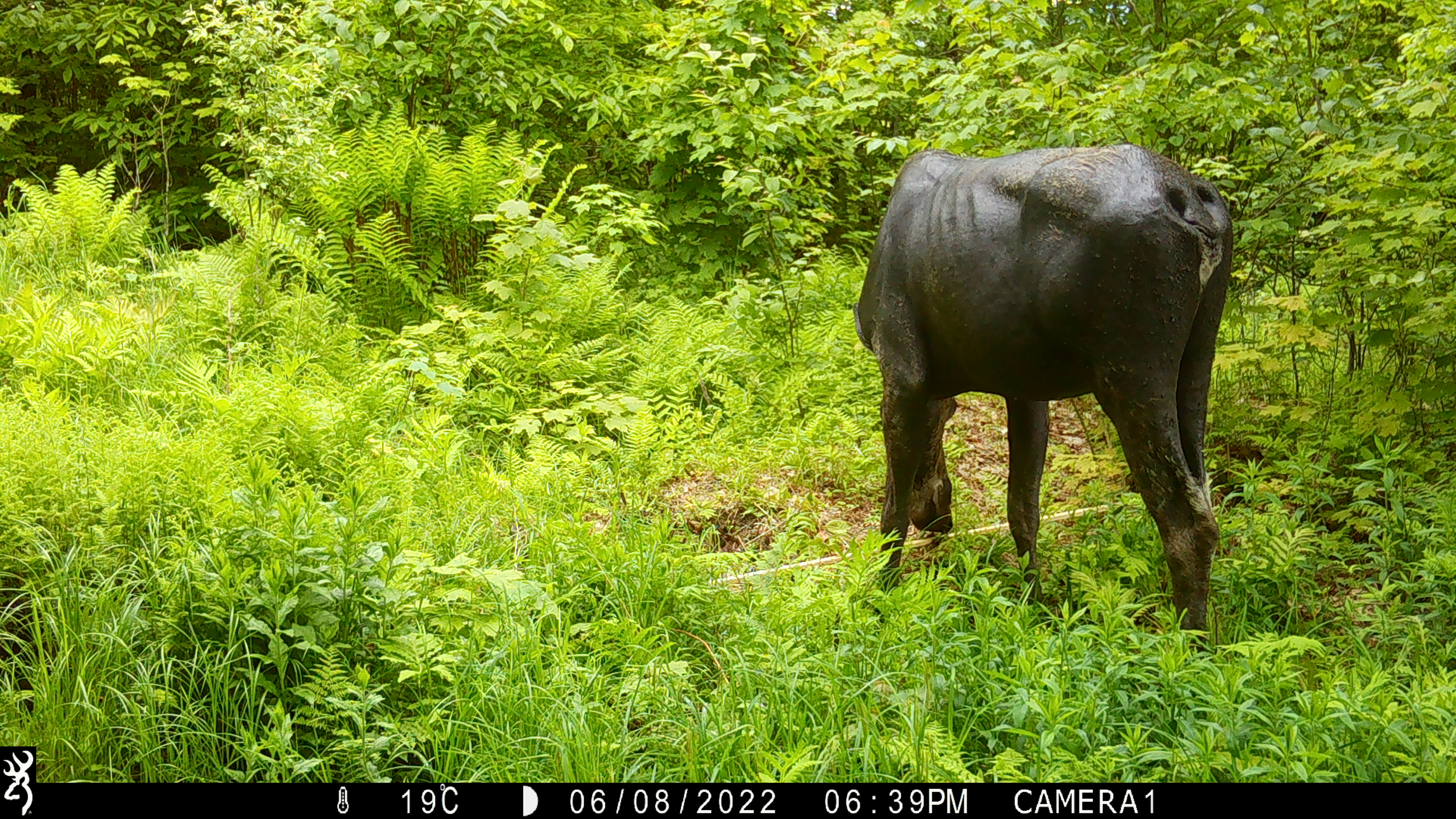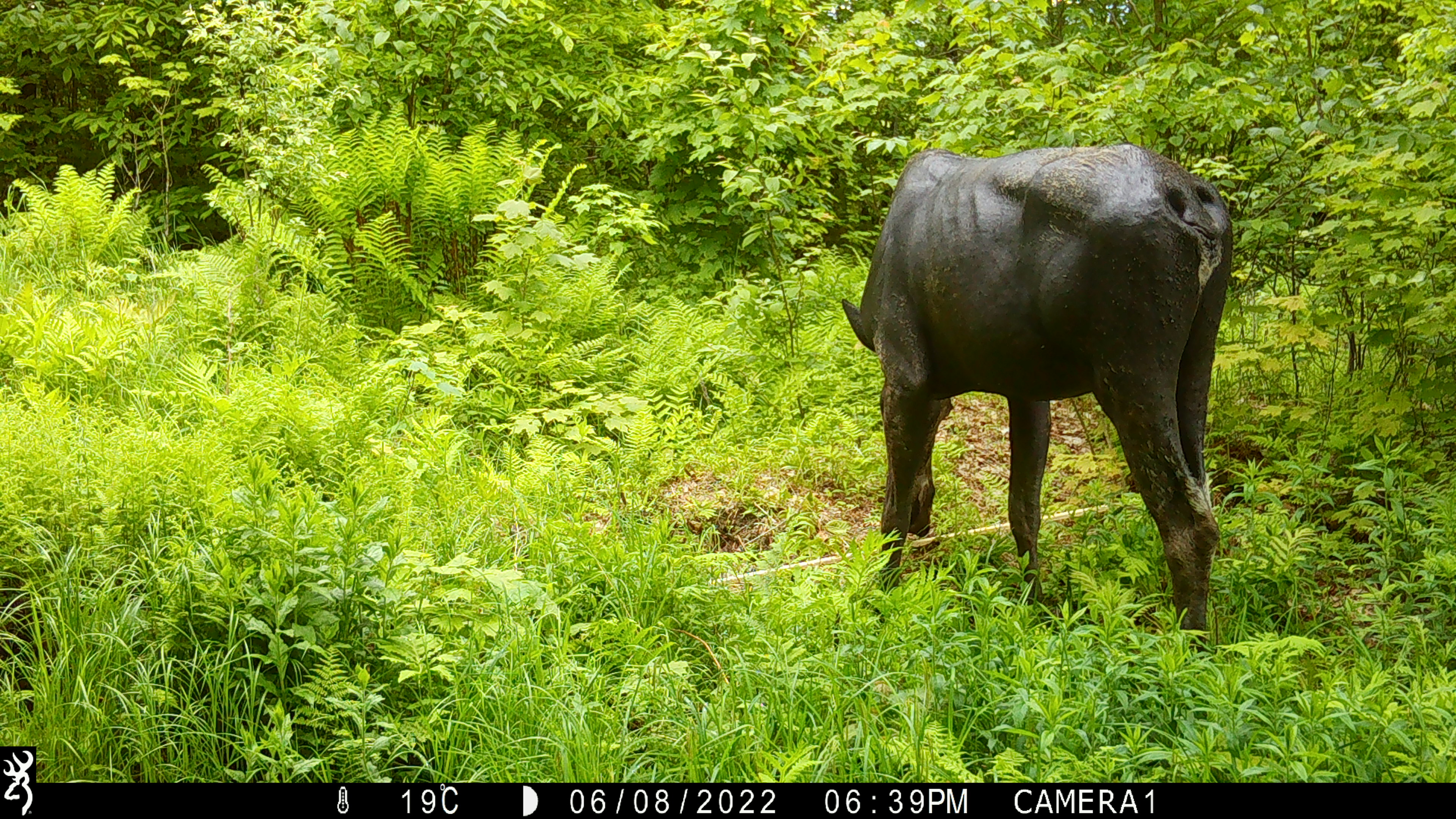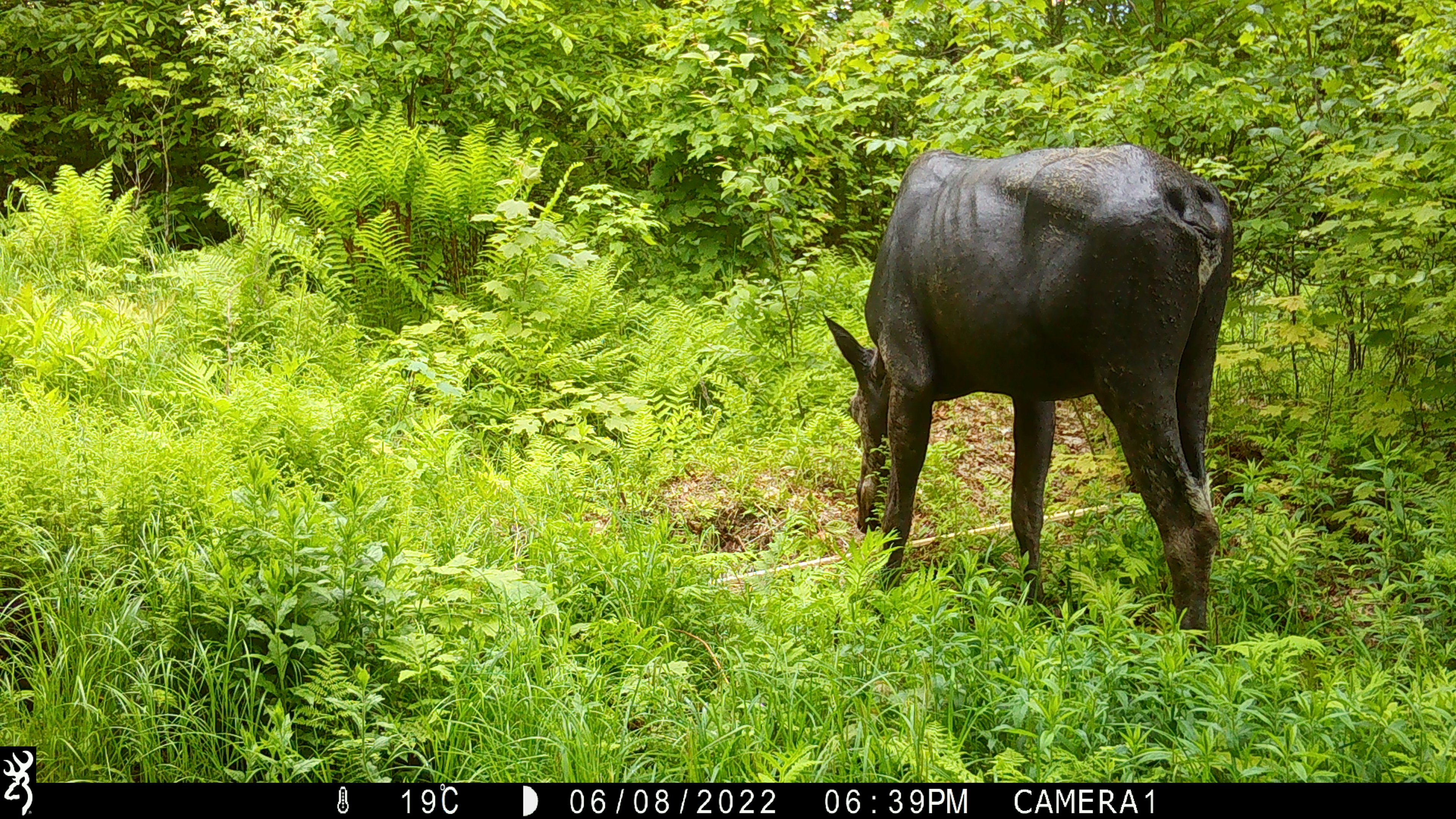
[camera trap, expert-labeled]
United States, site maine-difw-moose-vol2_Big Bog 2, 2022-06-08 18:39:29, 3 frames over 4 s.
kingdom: Animalia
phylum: Chordata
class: Mammalia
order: Artiodactyla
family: Cervidae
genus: Alces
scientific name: Alces alces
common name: moose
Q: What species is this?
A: Moose (Alces alces).